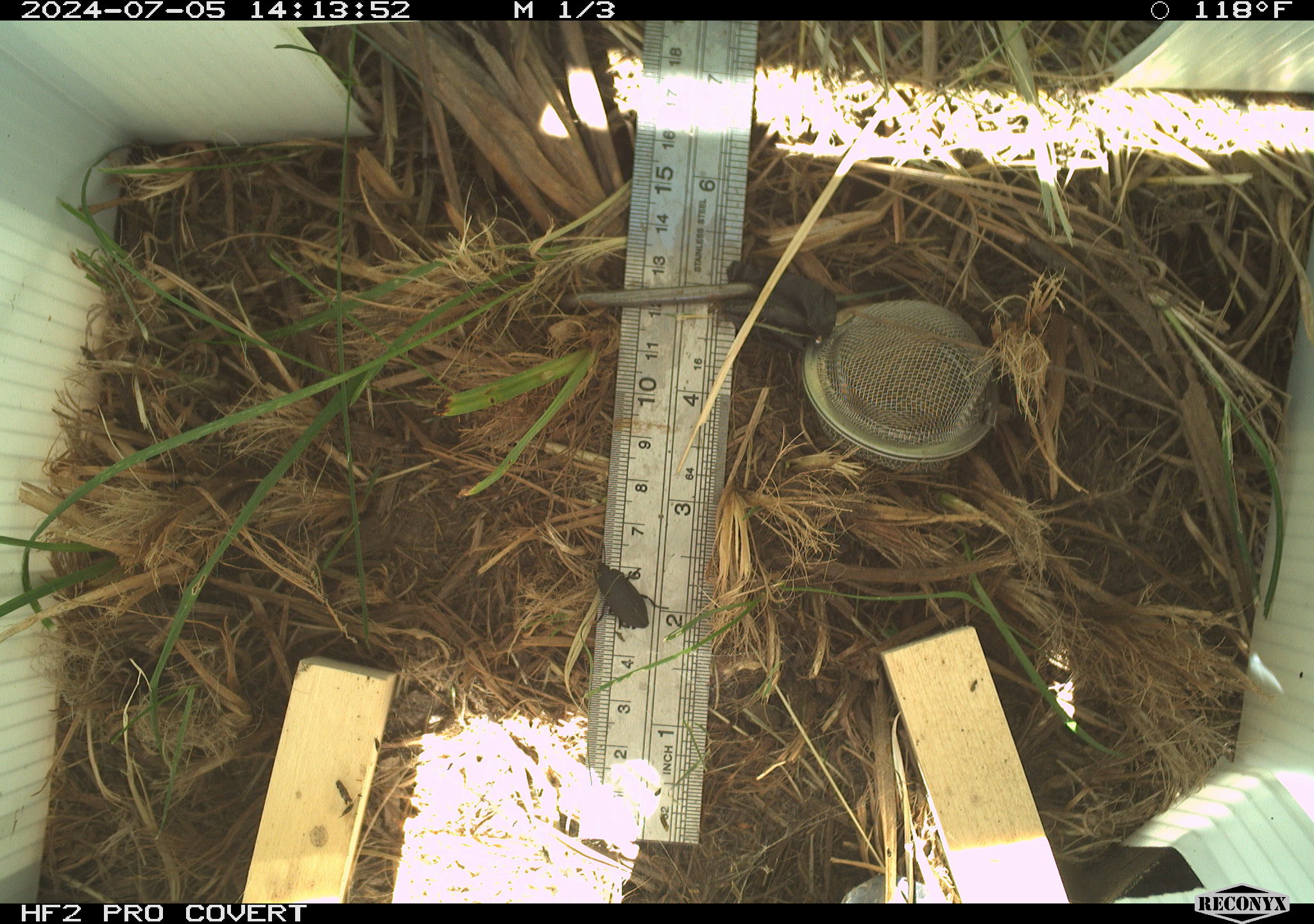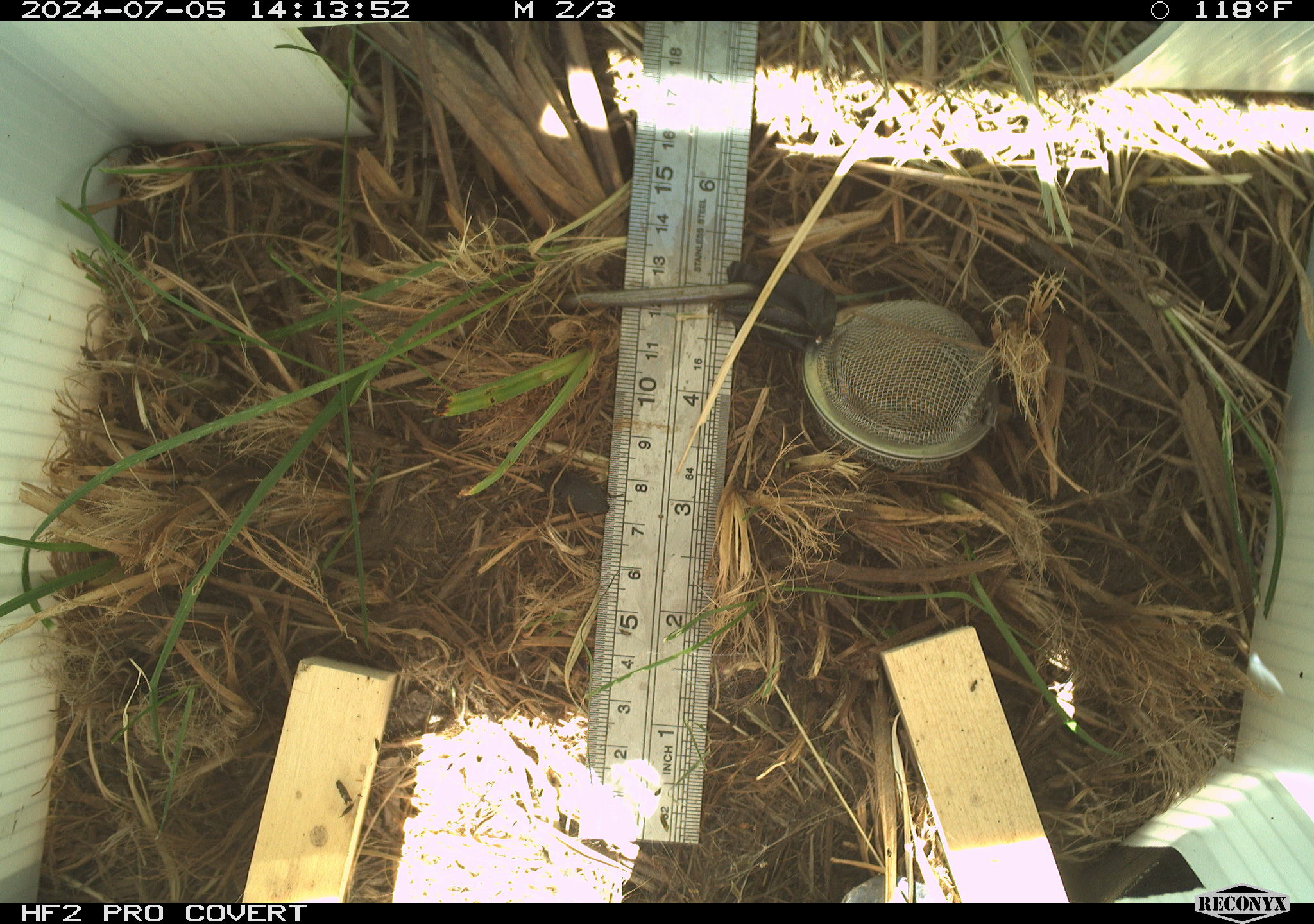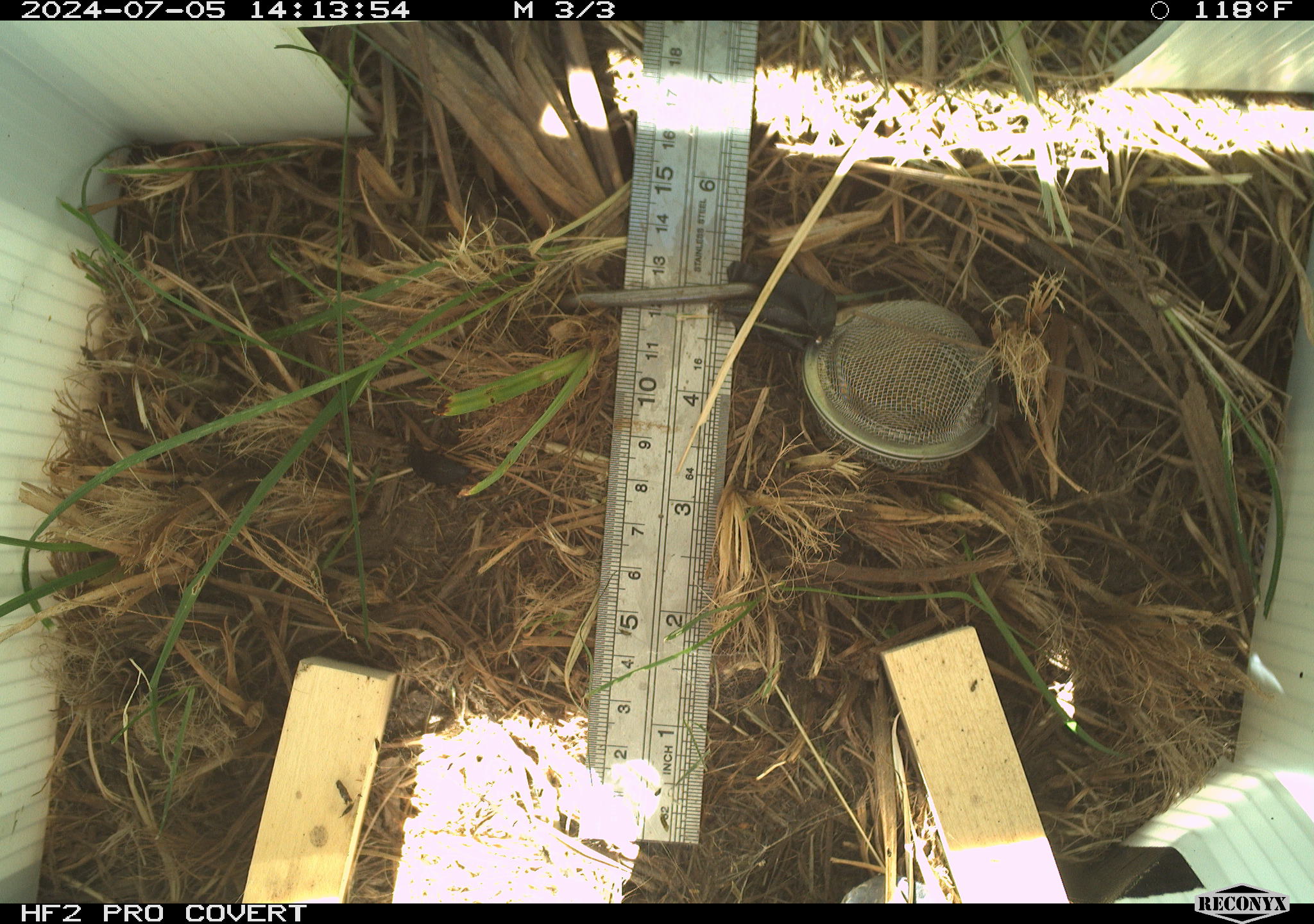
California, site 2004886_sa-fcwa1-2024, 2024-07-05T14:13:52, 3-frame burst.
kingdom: Animalia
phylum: Arthropoda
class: Insecta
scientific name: Insecta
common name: insect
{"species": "insect (Insecta)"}